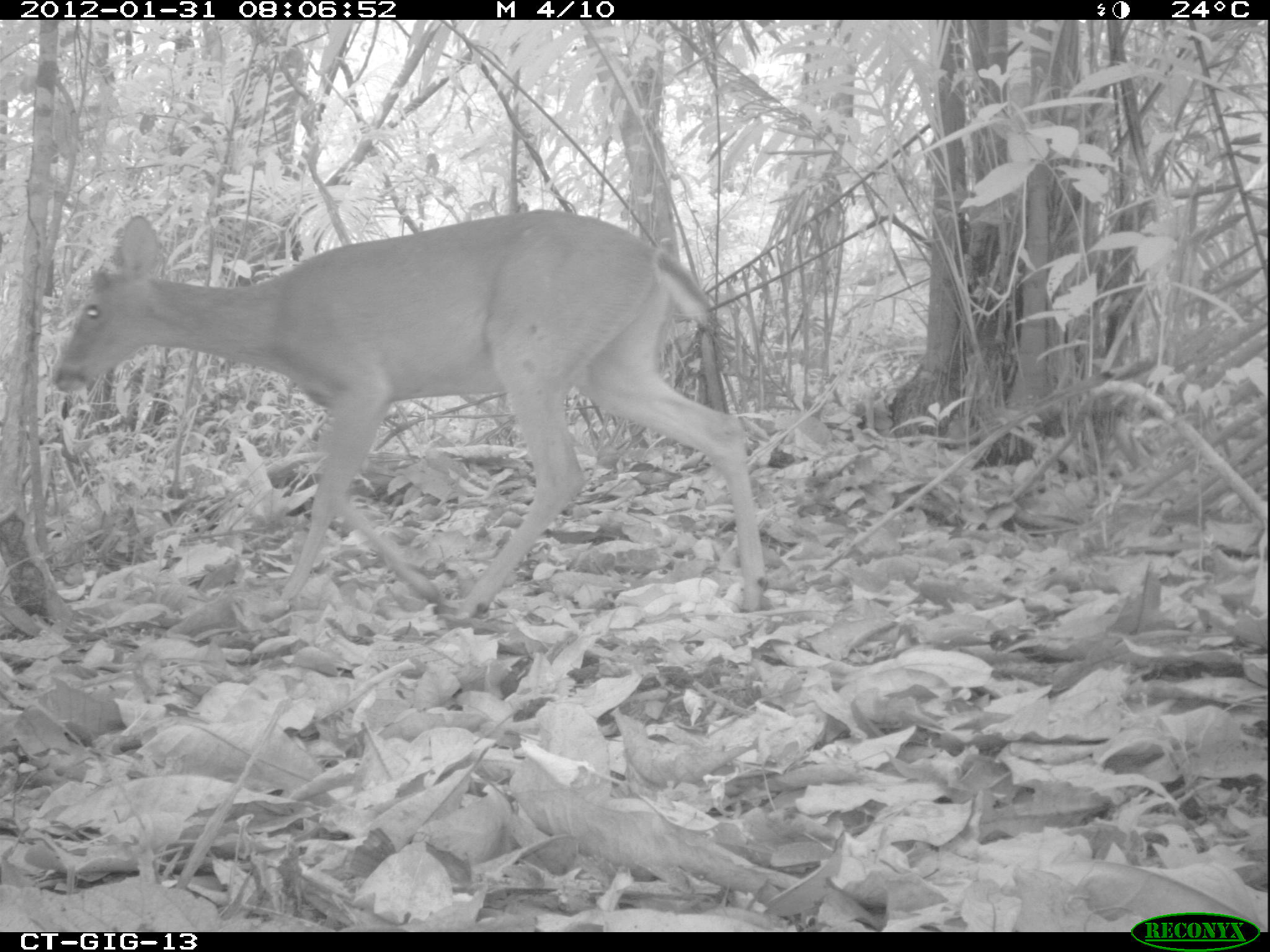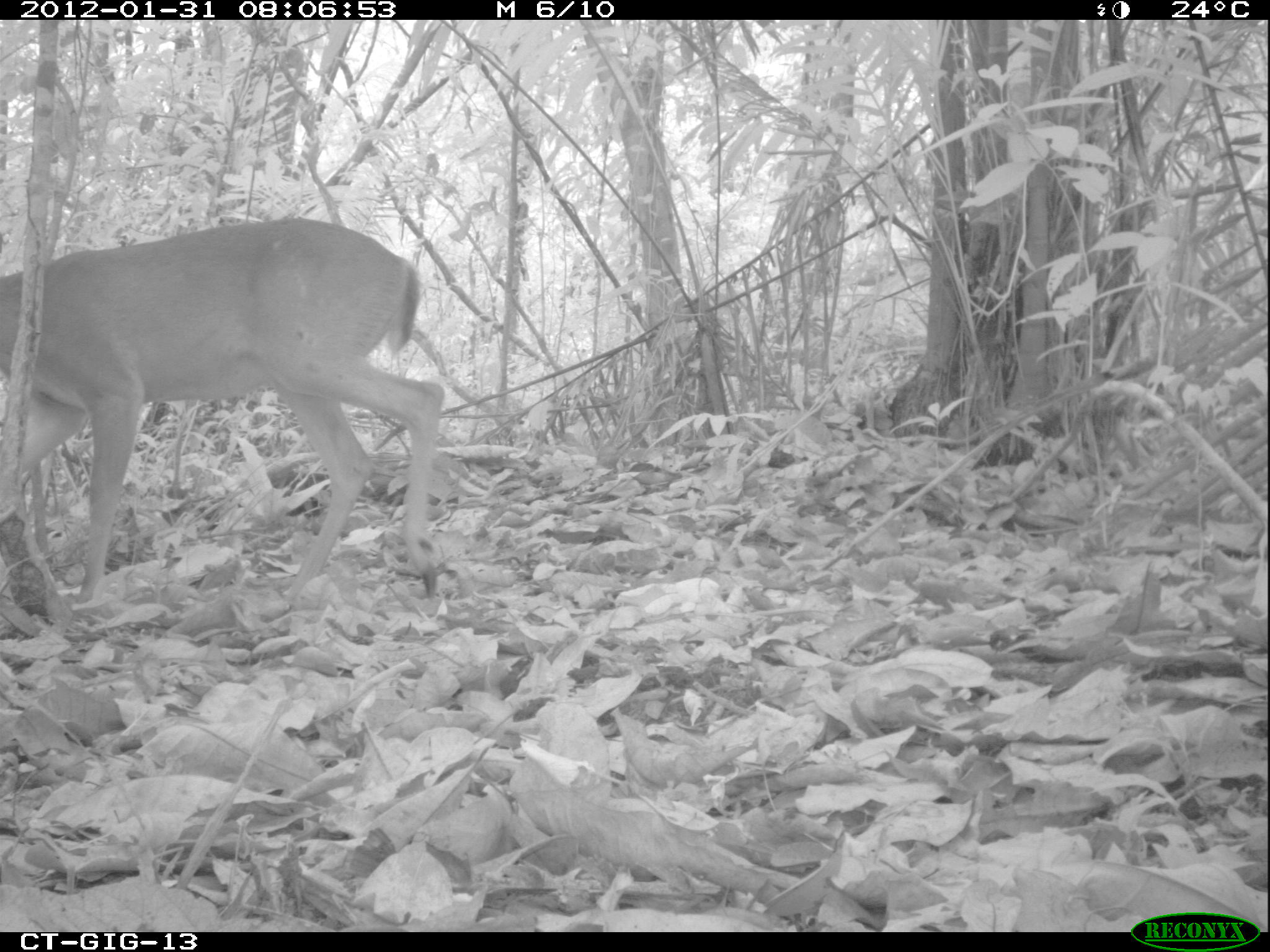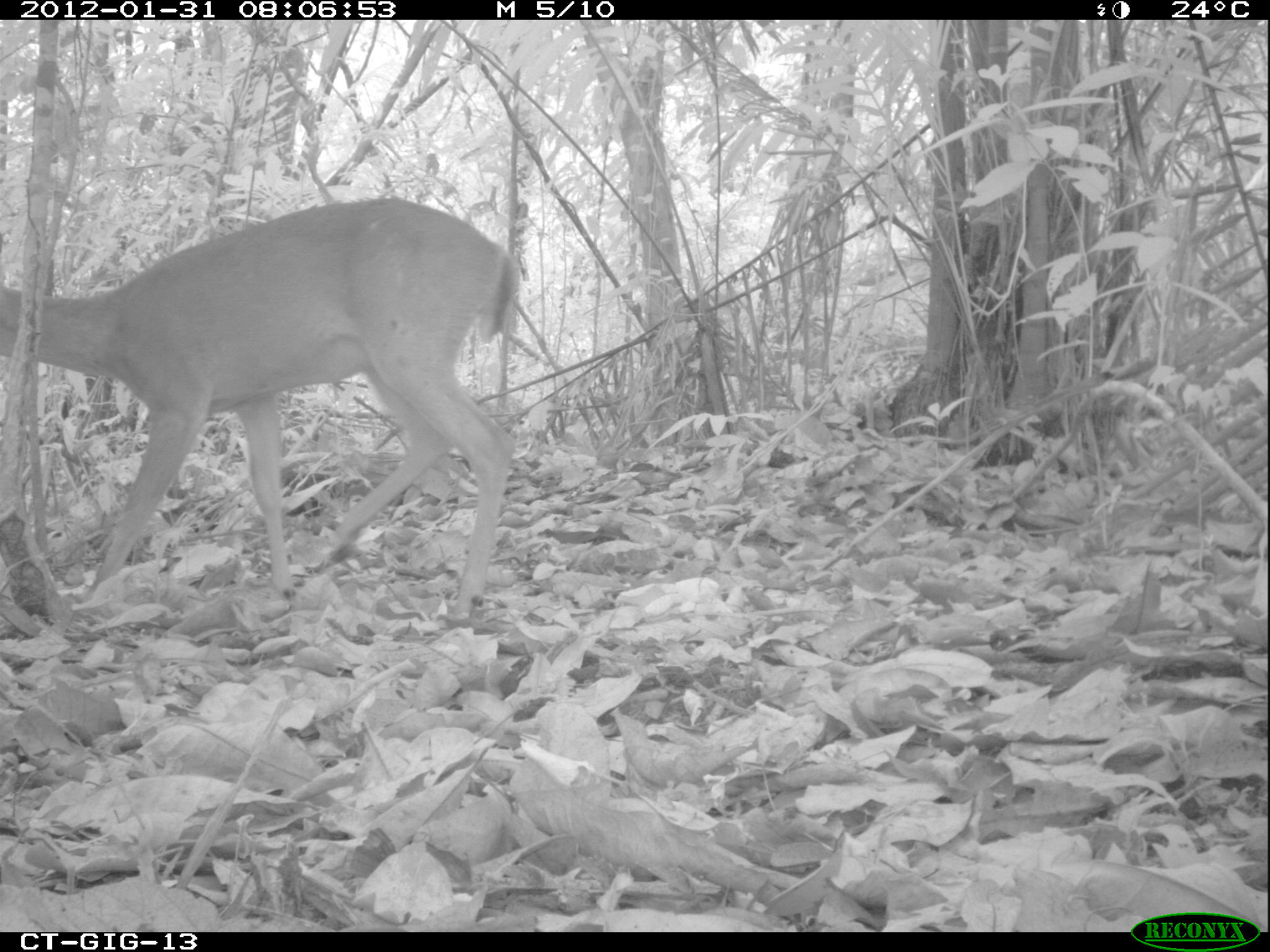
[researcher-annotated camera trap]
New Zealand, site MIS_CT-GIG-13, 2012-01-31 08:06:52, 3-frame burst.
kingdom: Animalia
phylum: Chordata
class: Mammalia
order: Artiodactyla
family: Cervidae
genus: Odocoileus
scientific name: Odocoileus virginianus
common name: white-tailed deer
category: white tailed deer